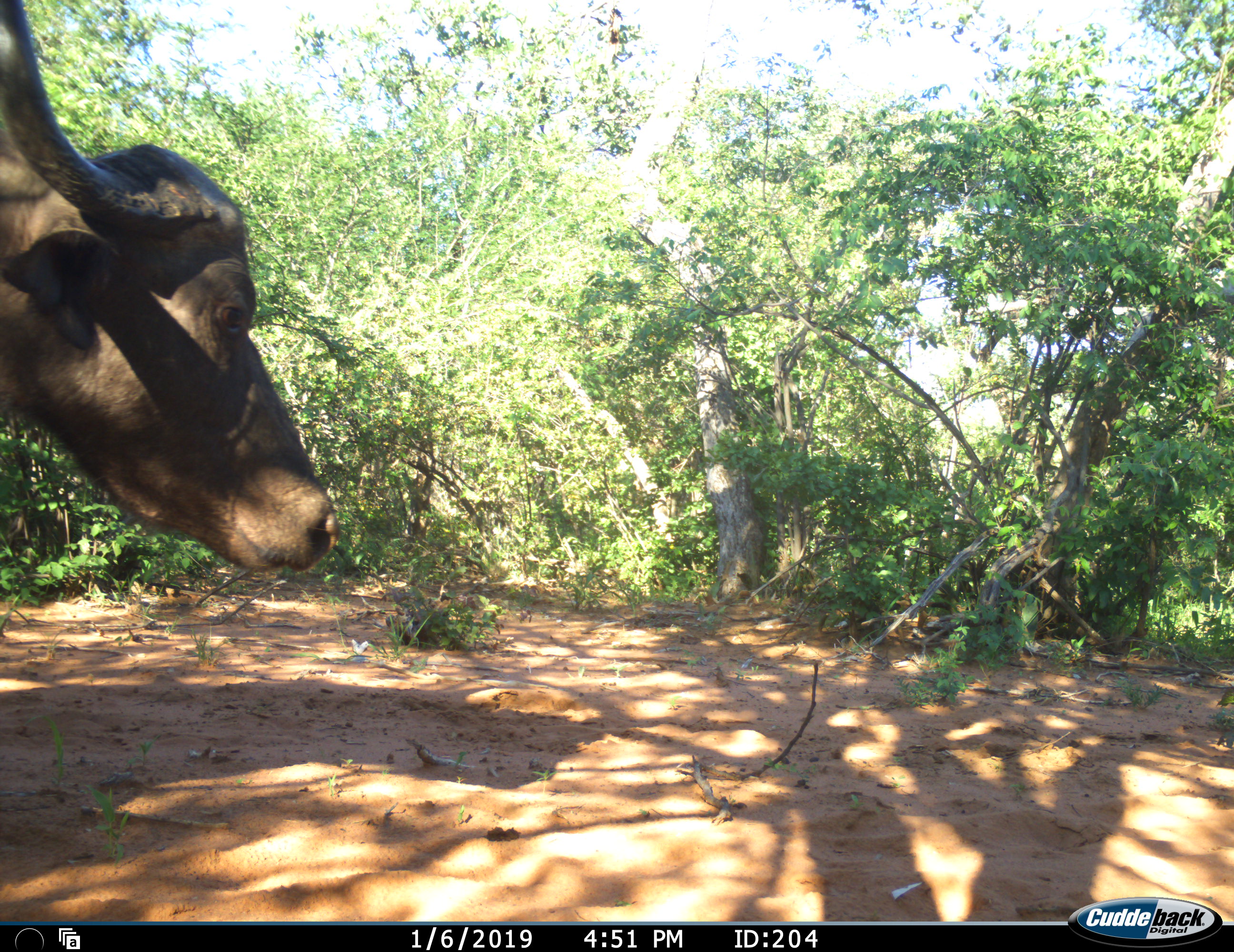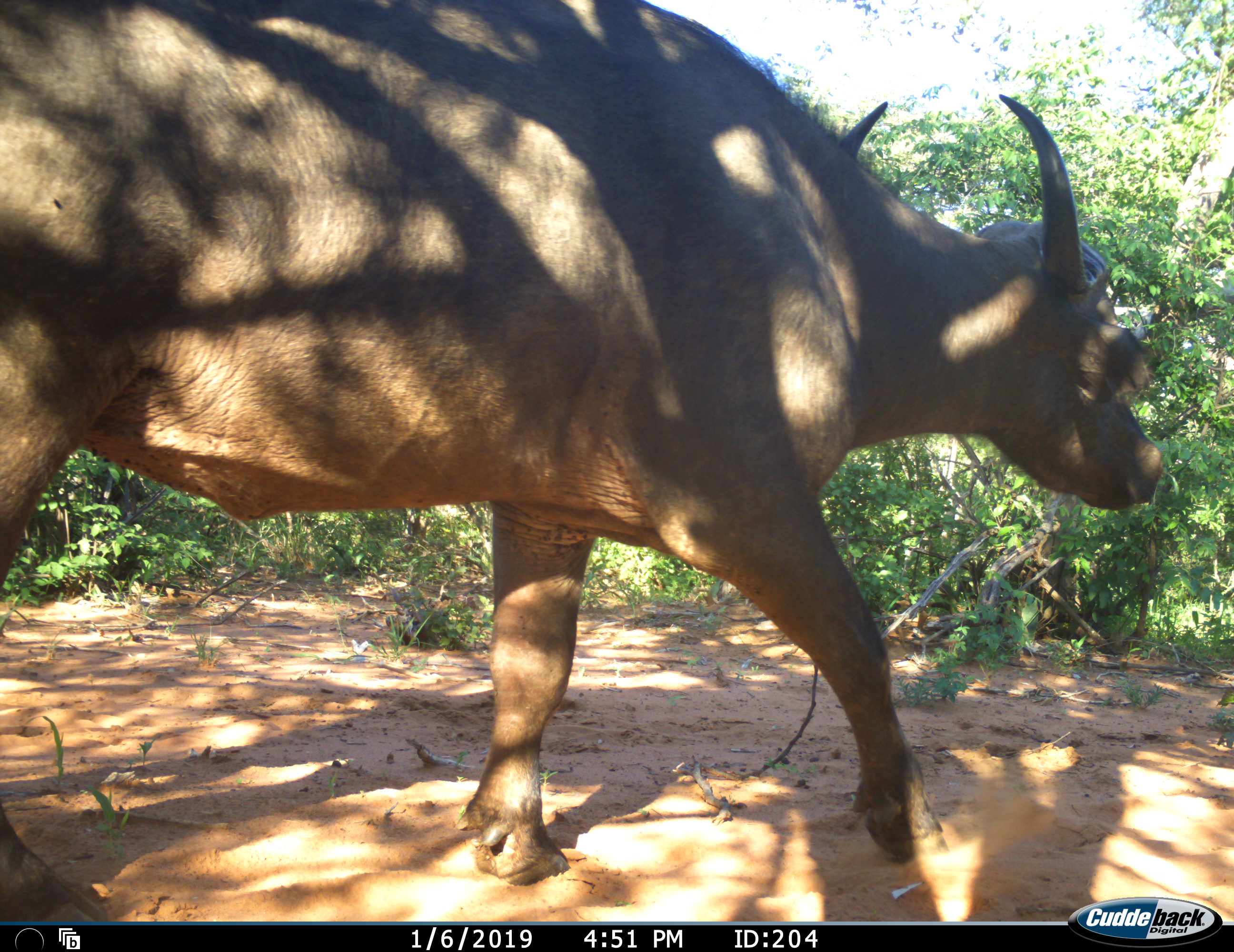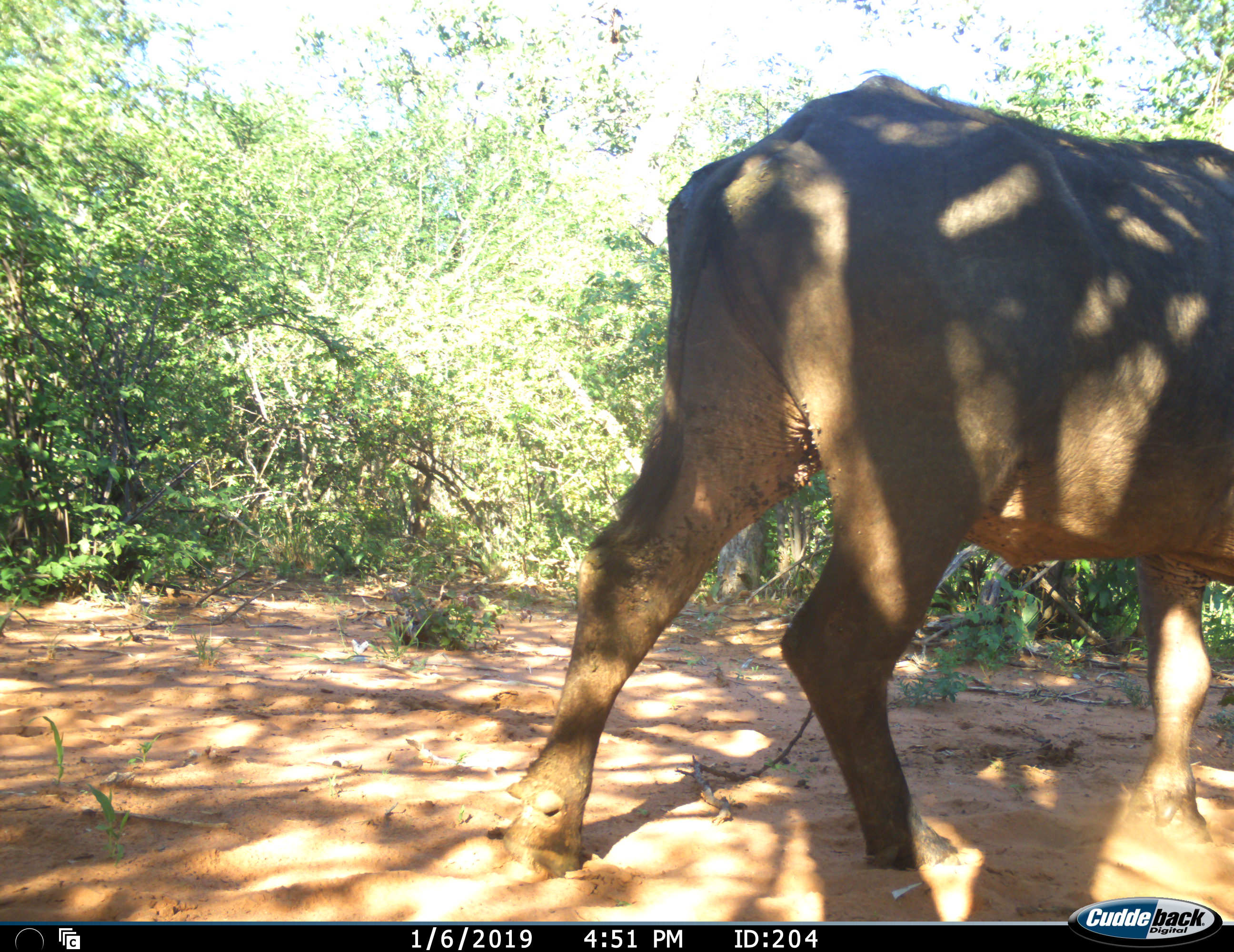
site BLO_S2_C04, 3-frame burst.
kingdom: Animalia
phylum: Chordata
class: Mammalia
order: Artiodactyla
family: Bovidae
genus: Syncerus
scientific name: Syncerus caffer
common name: african buffalo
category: buffalo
Buffalo (african buffalo) (Syncerus caffer), count 1. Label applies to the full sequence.